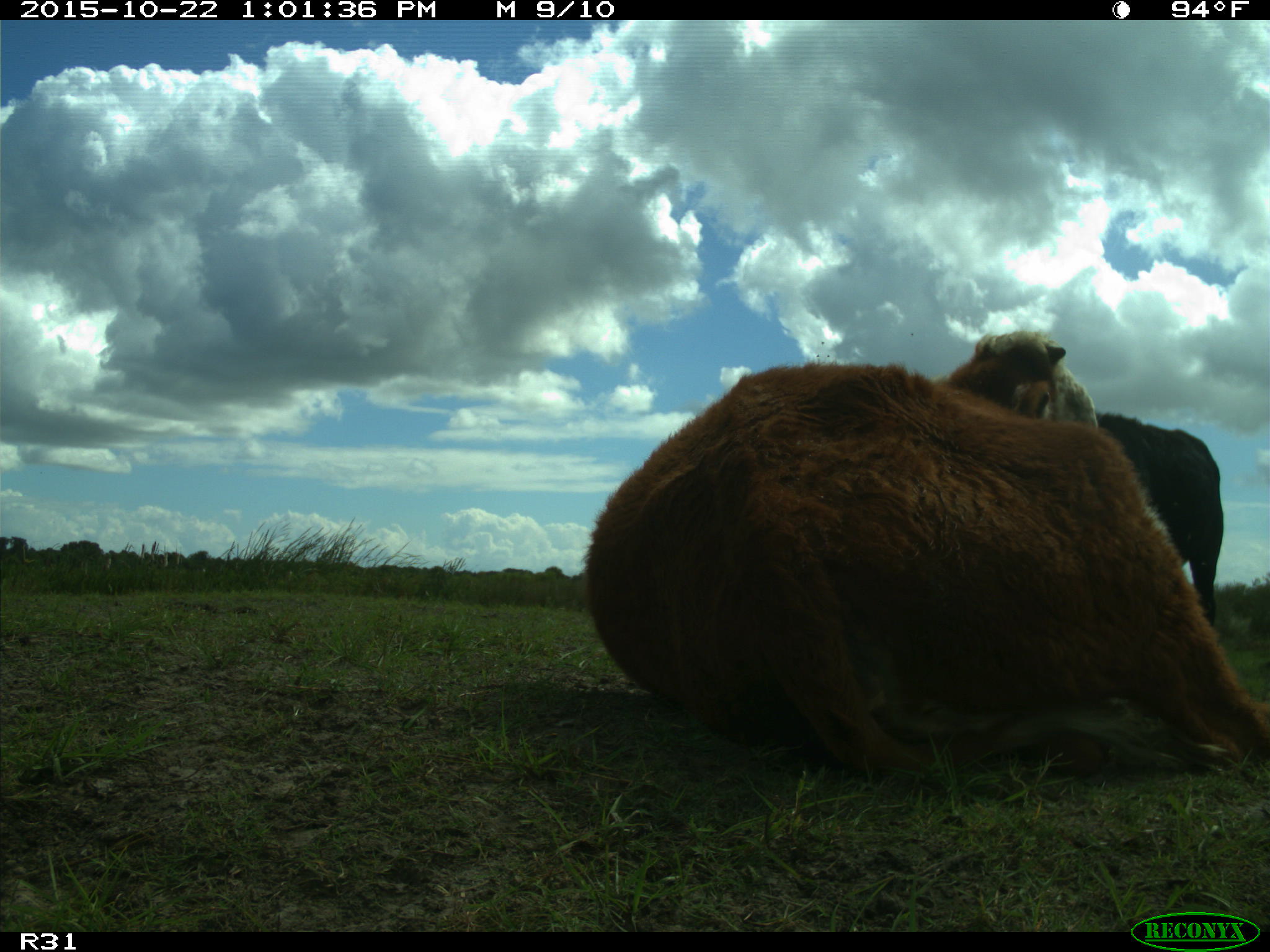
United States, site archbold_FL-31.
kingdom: Animalia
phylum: Chordata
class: Mammalia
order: Artiodactyla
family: Bovidae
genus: Bos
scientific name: Bos taurus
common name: domestic cow